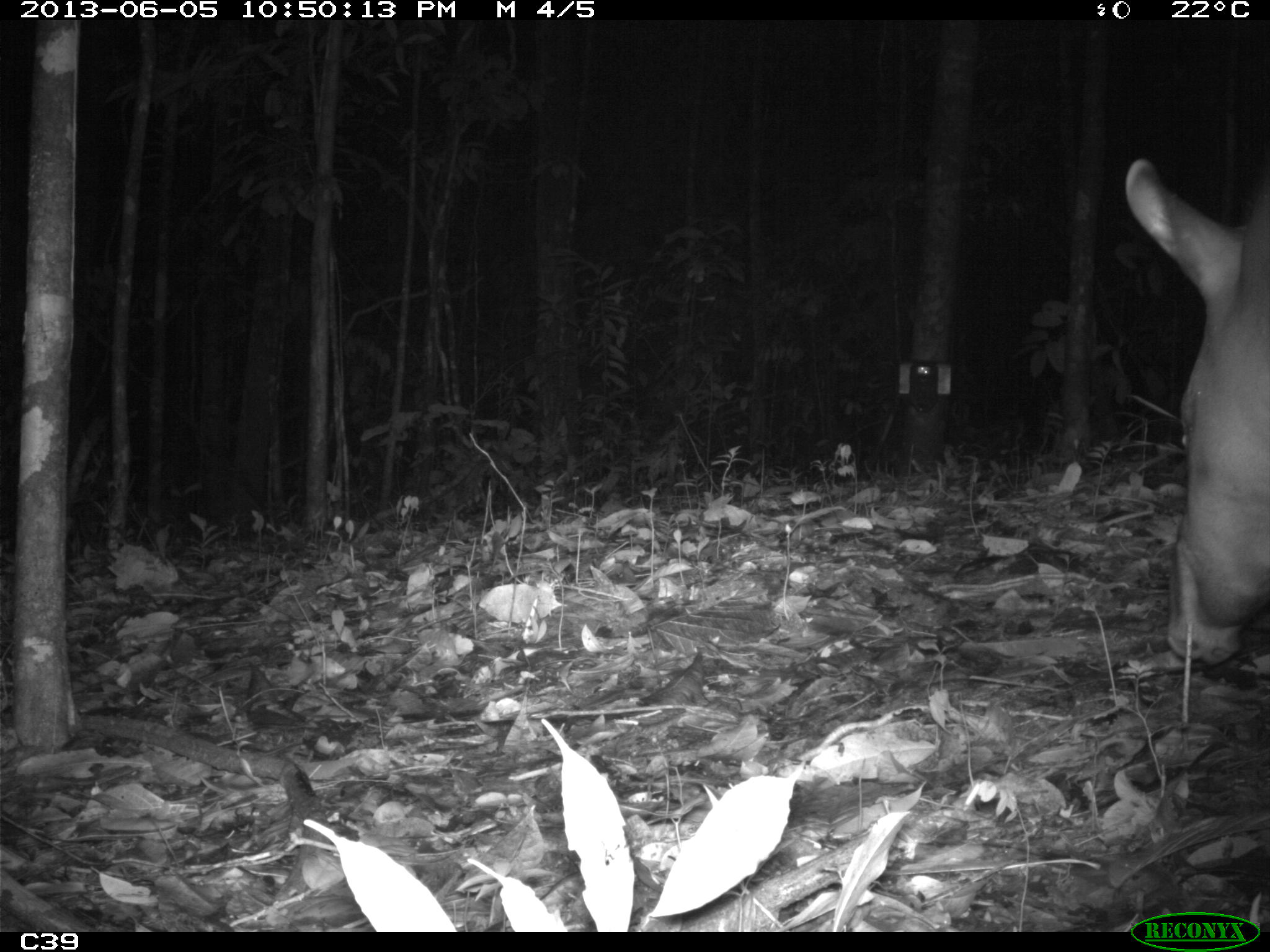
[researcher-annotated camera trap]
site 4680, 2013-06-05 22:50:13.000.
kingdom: Animalia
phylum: Chordata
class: Mammalia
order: Perissodactyla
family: Tapiridae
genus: Tapirus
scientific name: Tapirus terrestris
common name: south american tapir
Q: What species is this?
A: Tapirus terrestris (south american tapir).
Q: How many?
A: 1.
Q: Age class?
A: Adult.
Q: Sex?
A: Male.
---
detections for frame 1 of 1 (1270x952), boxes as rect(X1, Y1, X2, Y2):
tapirus terrestris: rect(1119, 157, 1270, 666)